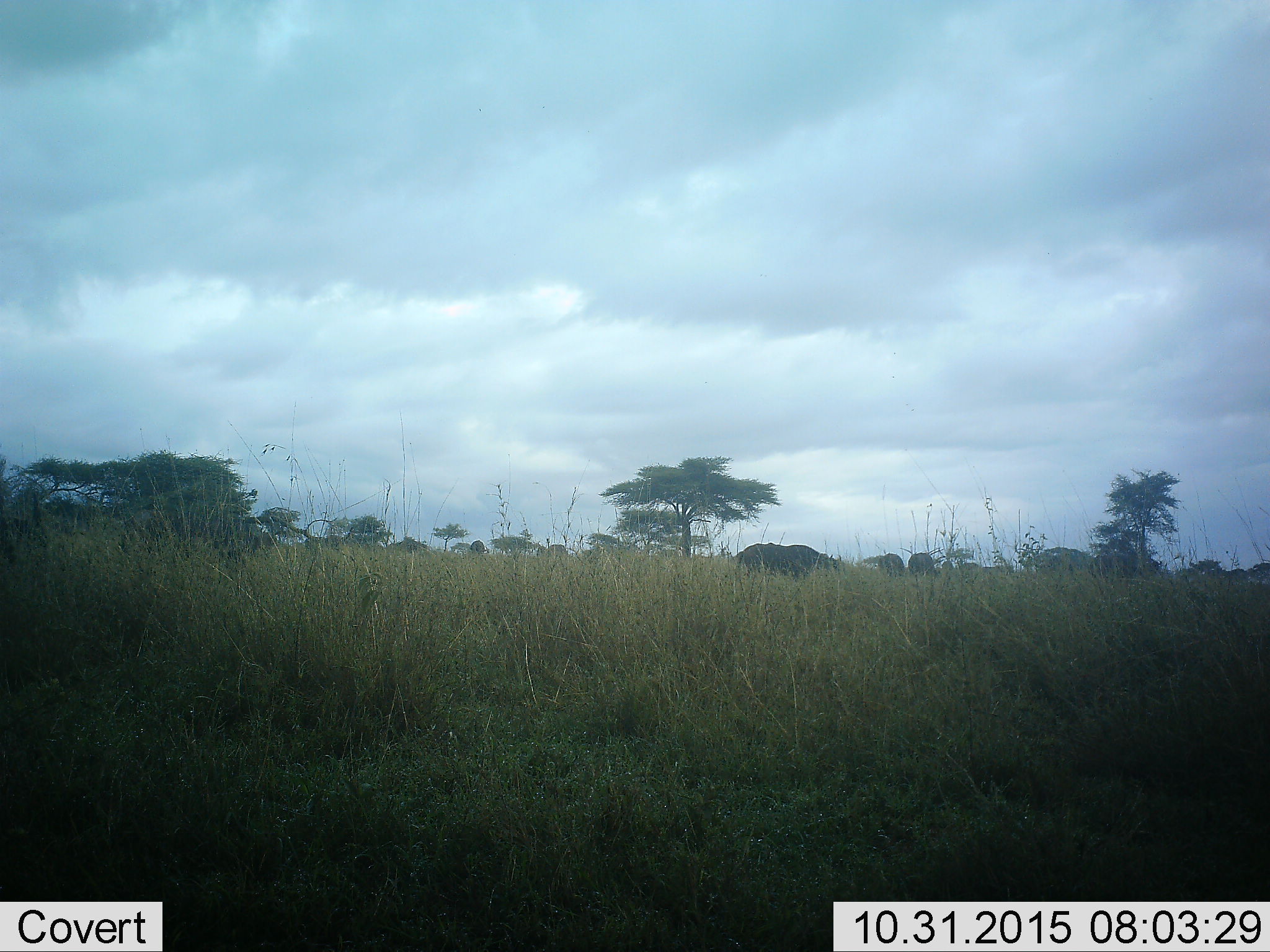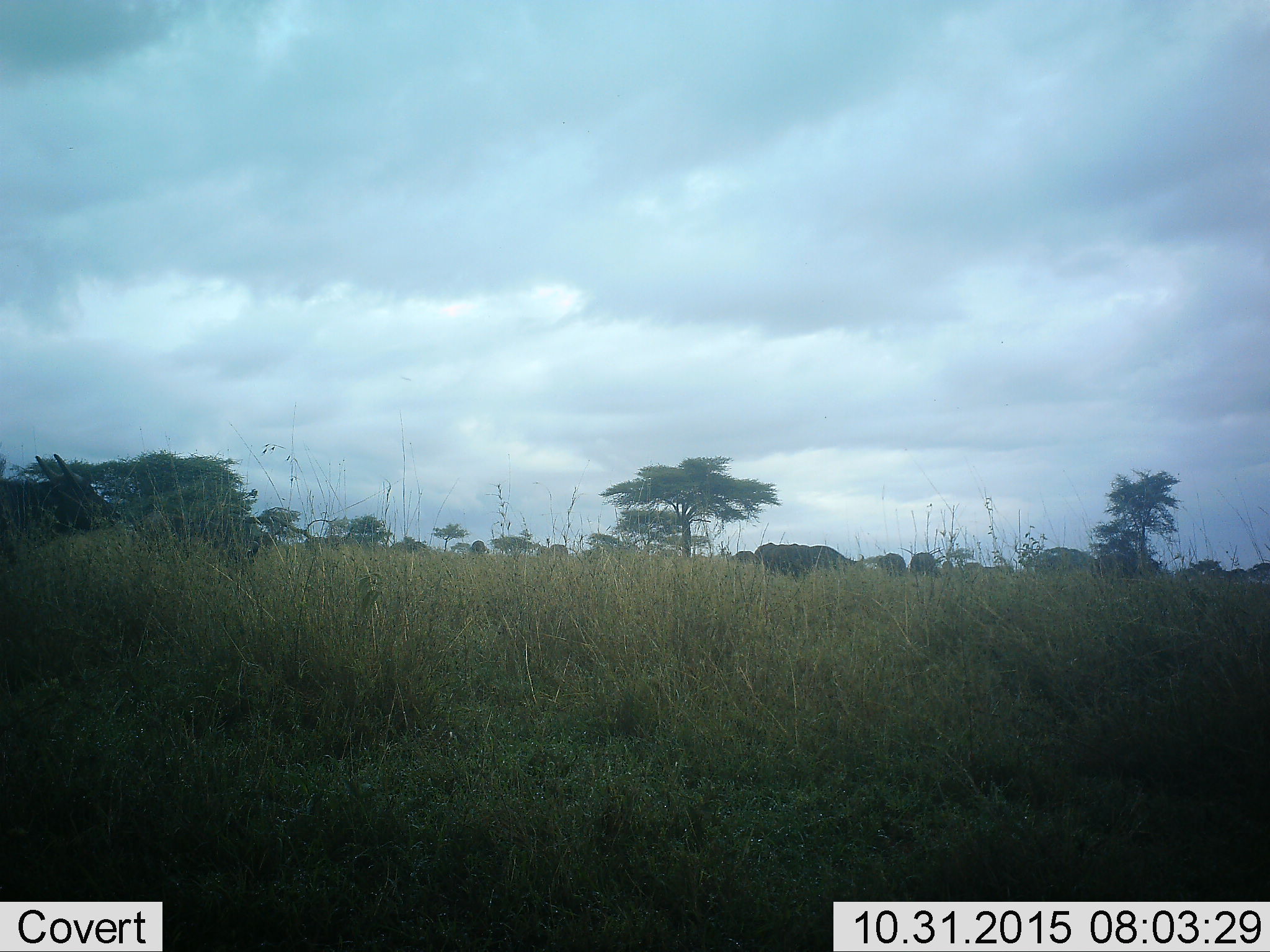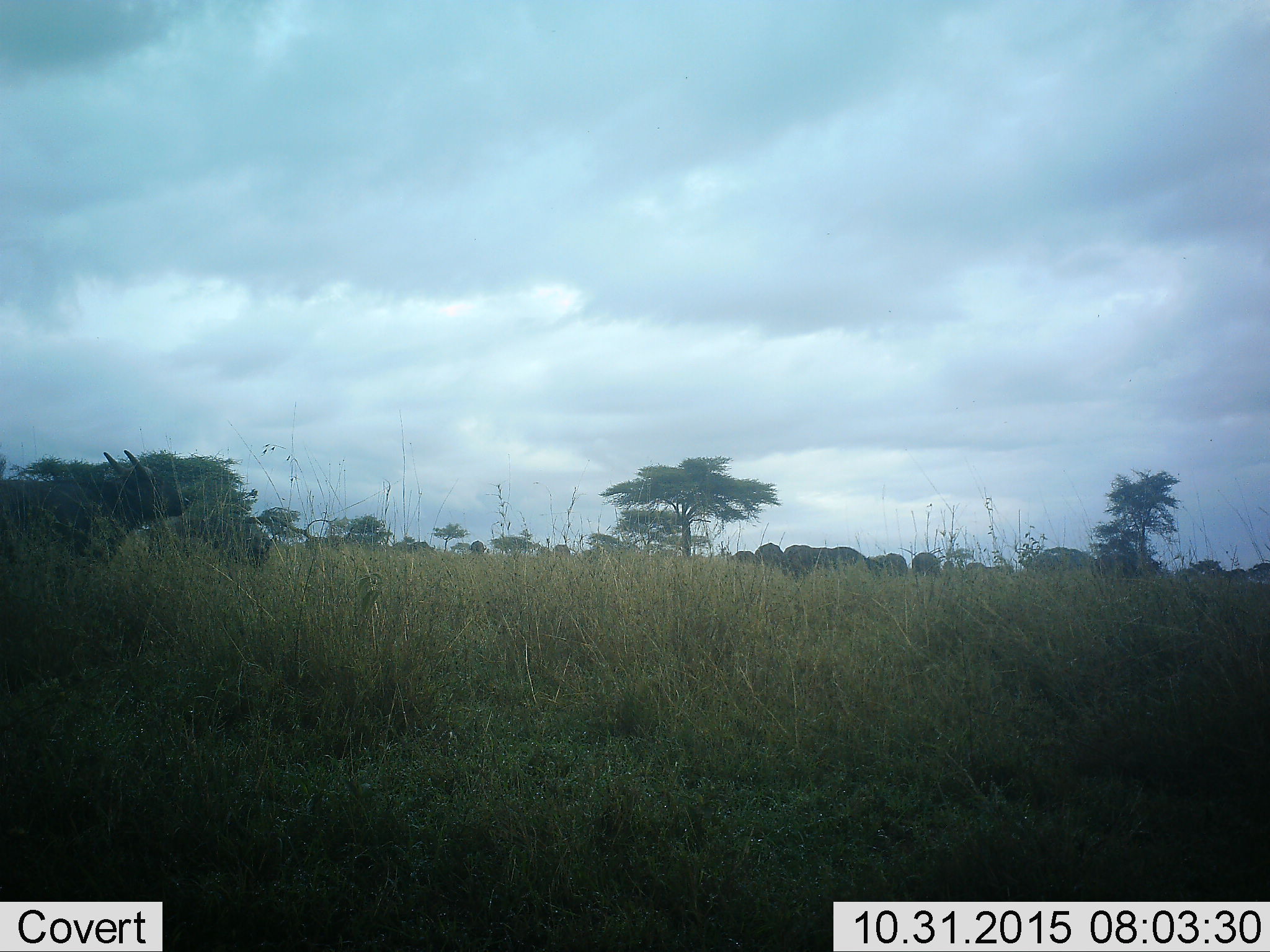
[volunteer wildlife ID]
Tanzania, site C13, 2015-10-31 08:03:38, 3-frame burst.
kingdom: Animalia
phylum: Chordata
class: Mammalia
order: Artiodactyla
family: Bovidae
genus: Syncerus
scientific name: Syncerus caffer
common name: cape buffalo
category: buffalo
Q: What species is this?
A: Buffalo (cape buffalo) (Syncerus caffer).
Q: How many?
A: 7.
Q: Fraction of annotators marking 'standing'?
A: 33%.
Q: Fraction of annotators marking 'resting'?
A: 0%.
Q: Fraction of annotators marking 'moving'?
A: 83%.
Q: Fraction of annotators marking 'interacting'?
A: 0%.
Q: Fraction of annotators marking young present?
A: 0%.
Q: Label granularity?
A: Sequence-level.